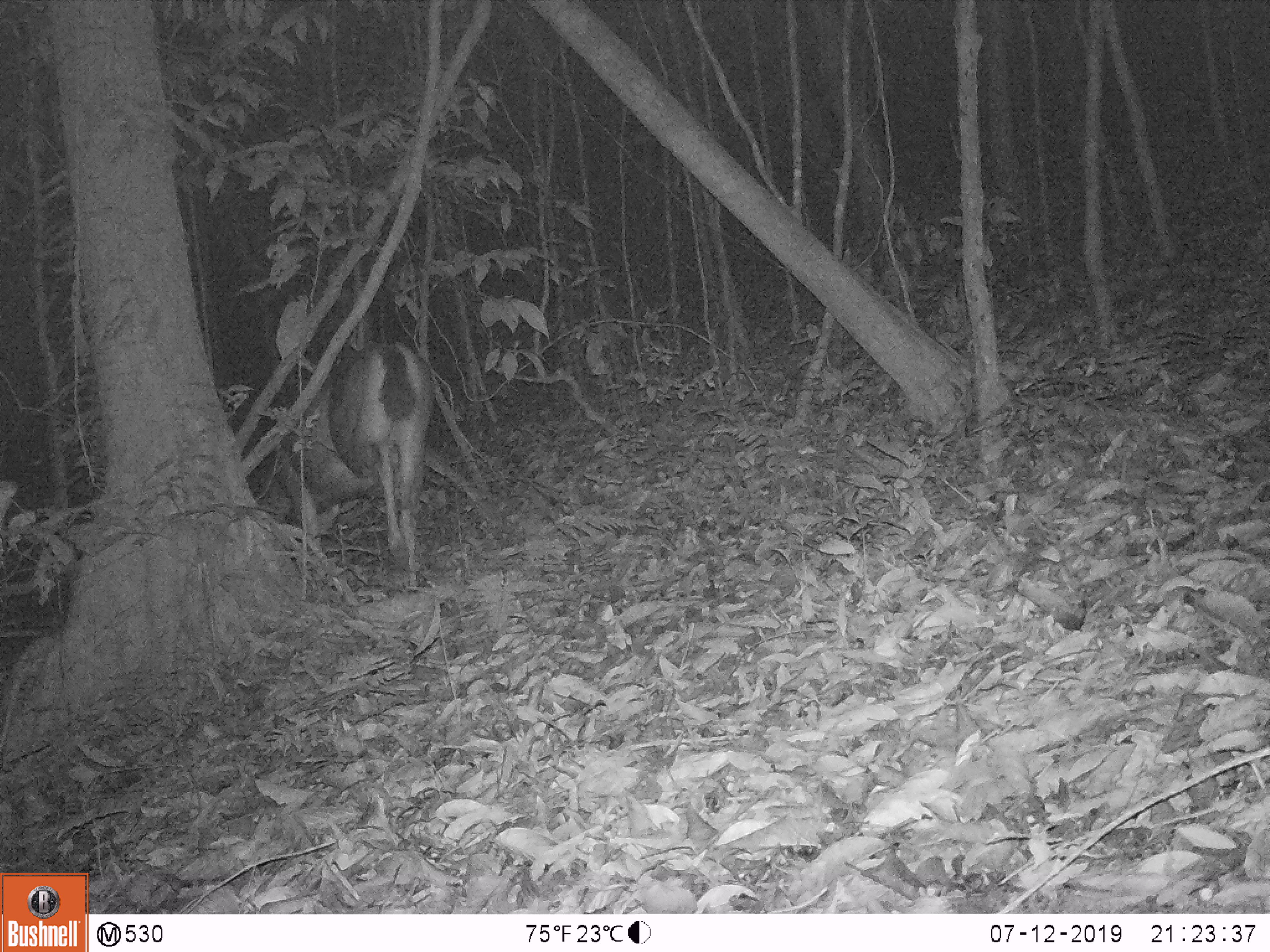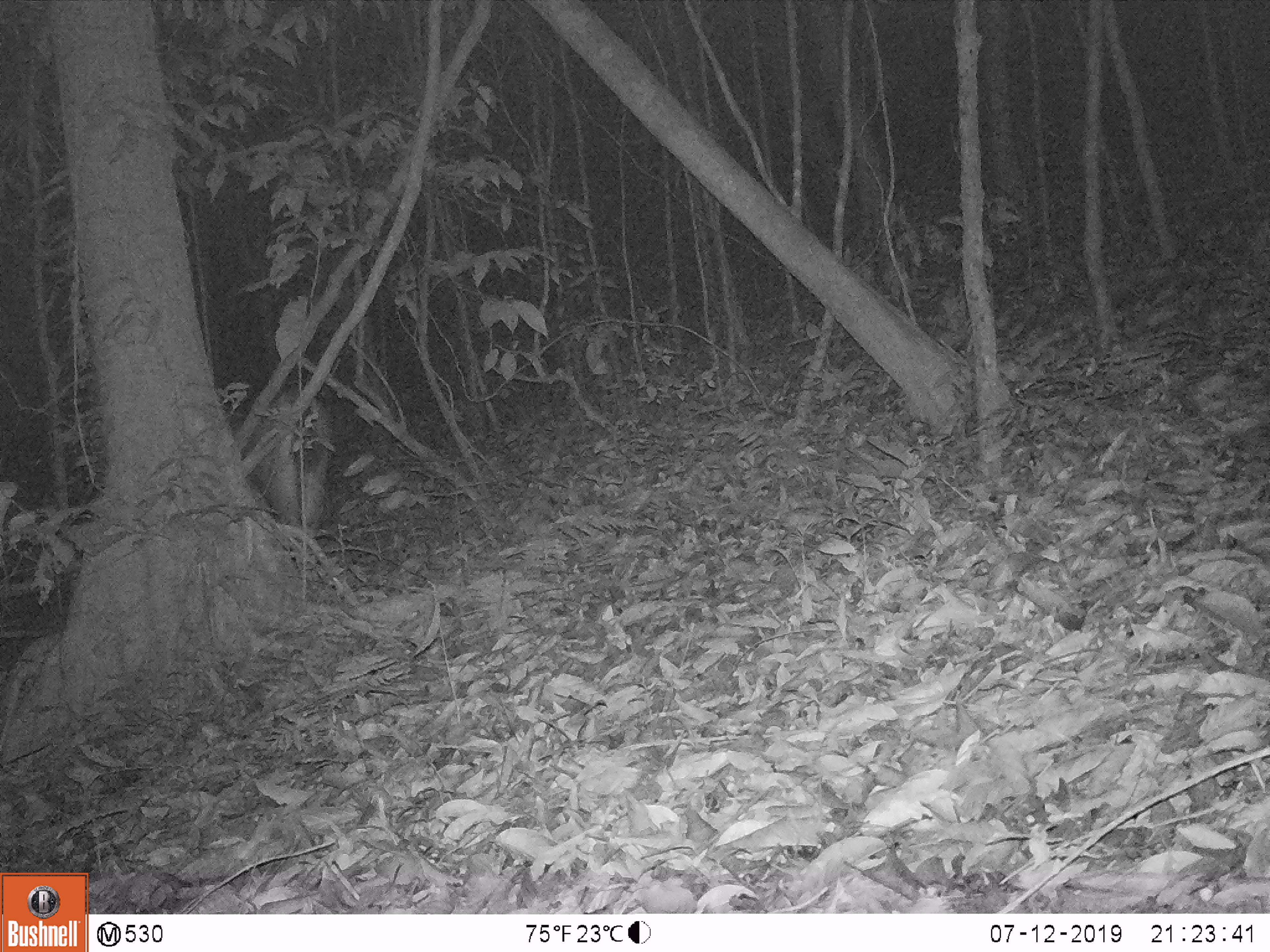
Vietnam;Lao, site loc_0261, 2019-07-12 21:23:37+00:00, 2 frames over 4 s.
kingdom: Animalia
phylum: Chordata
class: Mammalia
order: Artiodactyla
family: Cervidae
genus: Rusa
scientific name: Rusa unicolor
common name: sambar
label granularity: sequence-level